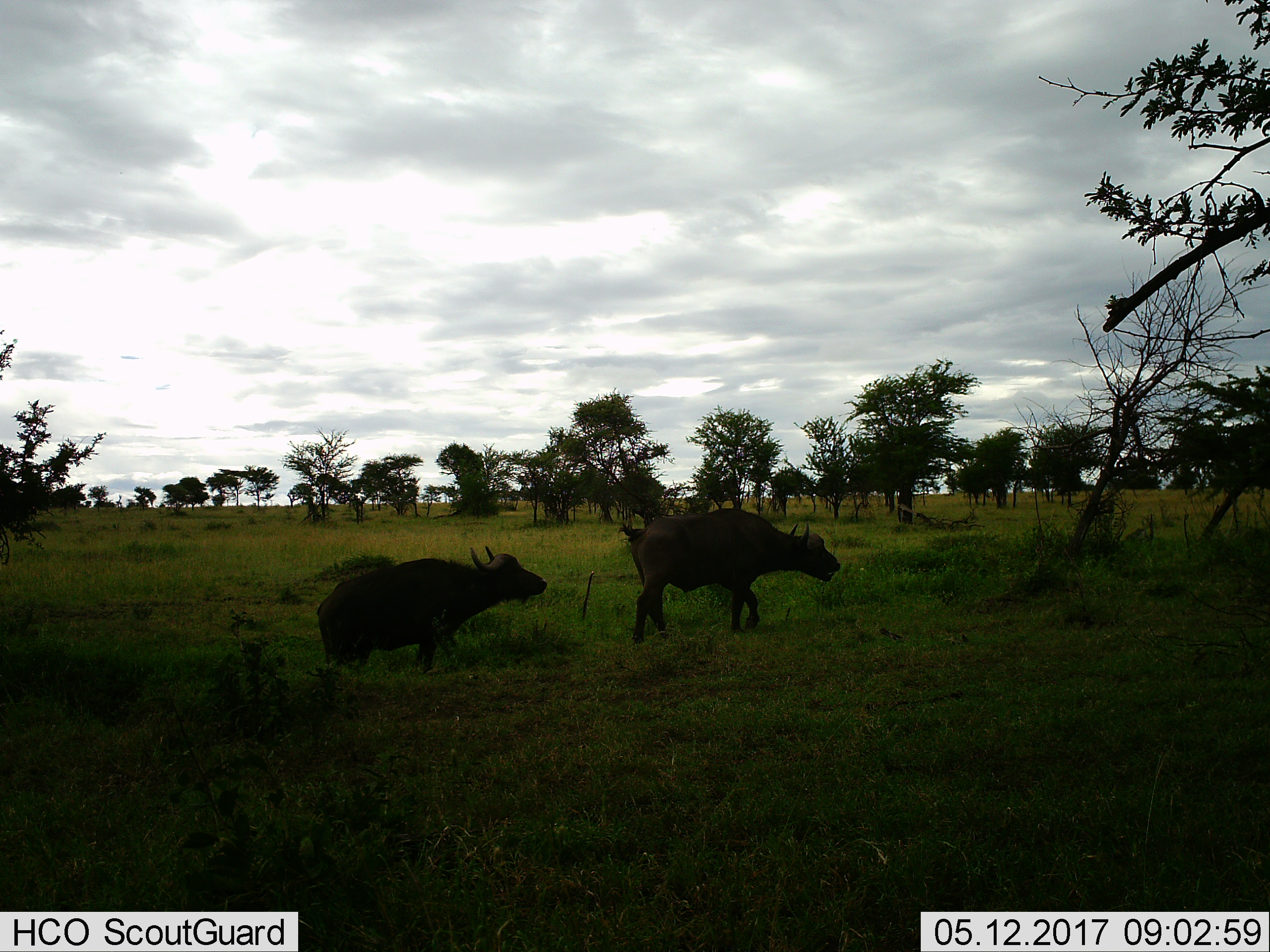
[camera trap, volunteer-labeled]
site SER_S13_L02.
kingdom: Animalia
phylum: Chordata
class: Mammalia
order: Artiodactyla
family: Bovidae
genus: Syncerus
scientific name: Syncerus caffer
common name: african buffalo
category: buffalo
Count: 2.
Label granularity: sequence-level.